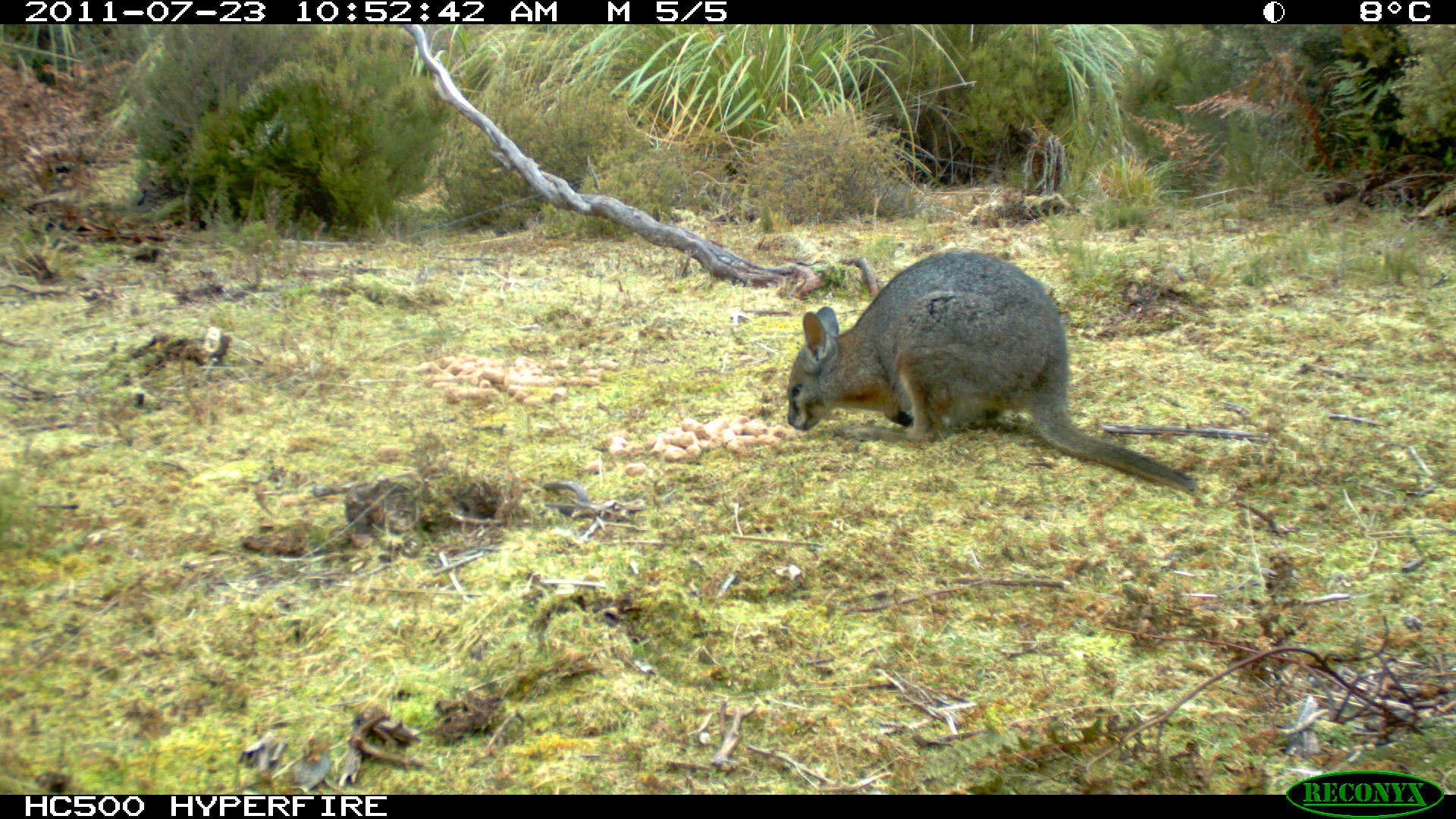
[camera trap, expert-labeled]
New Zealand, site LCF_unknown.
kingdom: Animalia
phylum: Chordata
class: Mammalia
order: Diprotodontia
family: Macropodidae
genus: Notamacropus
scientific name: Notamacropus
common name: wallaby